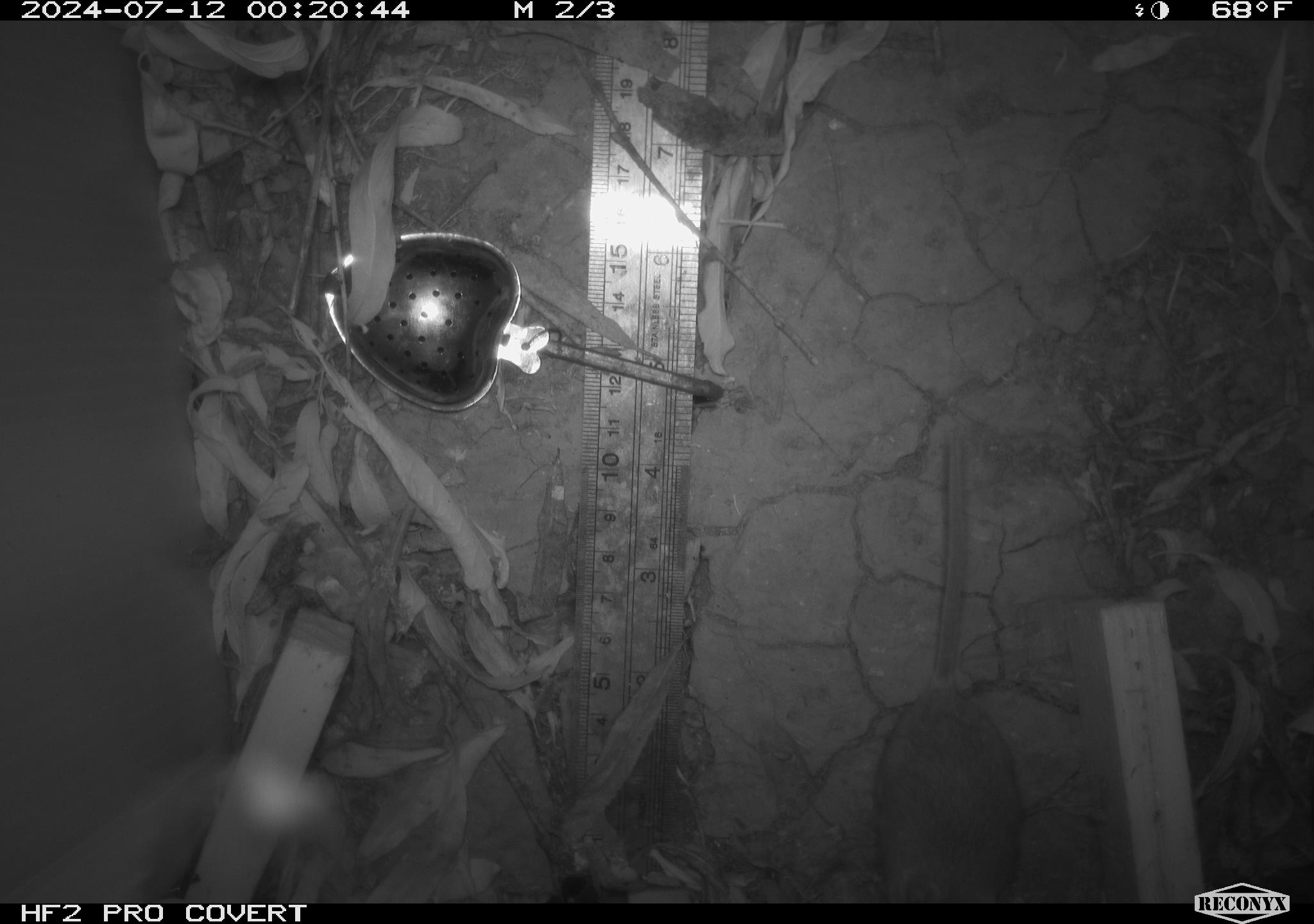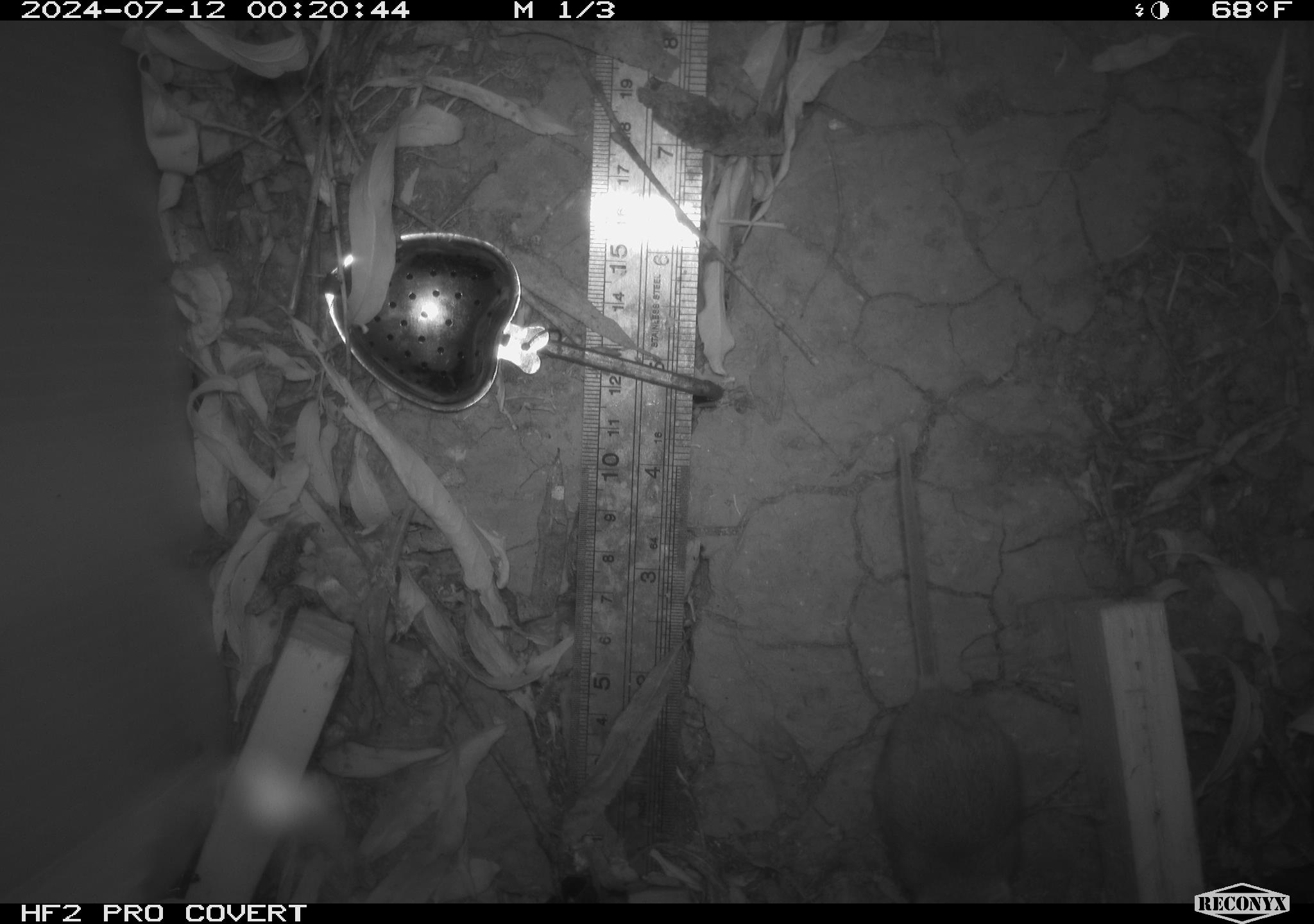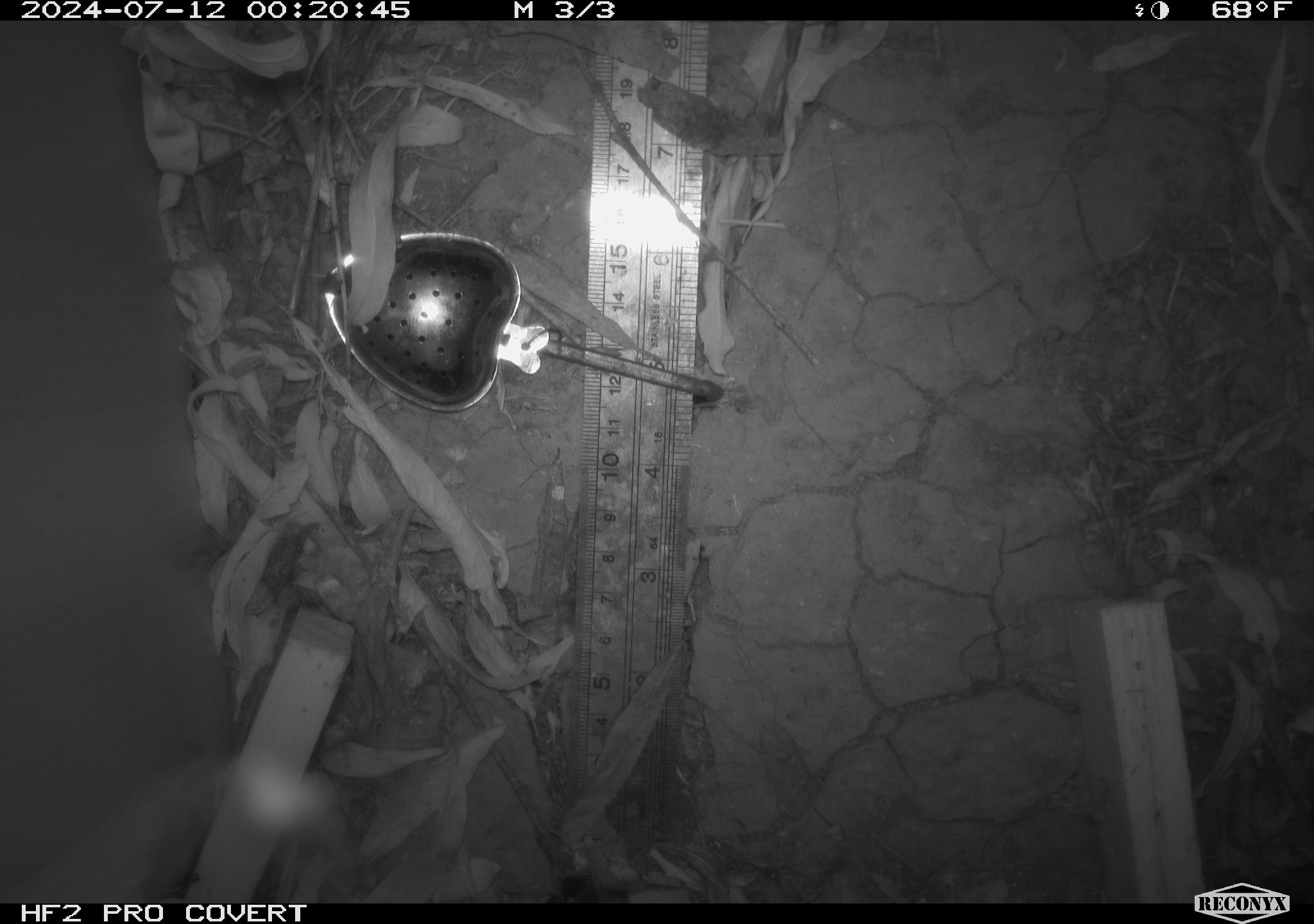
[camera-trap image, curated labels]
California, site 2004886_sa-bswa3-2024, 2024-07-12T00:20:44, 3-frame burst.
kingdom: Animalia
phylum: Chordata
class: Mammalia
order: Rodentia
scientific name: Rodentia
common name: mouse species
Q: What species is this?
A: Mouse species (Rodentia).